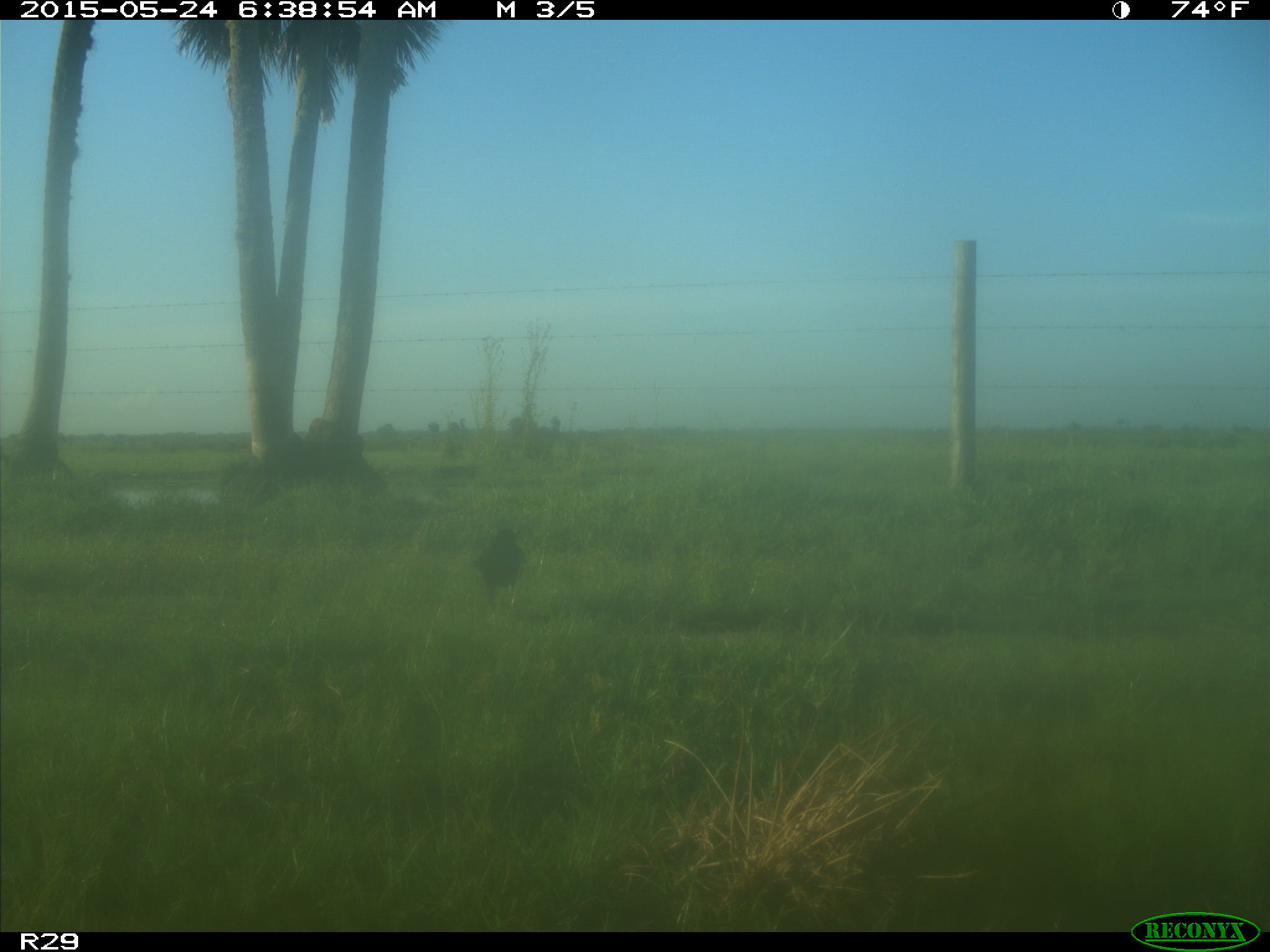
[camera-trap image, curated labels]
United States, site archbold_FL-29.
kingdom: Animalia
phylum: Chordata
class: Aves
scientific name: Aves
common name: birds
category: unidentified bird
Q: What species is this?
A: Unidentified bird (birds) (Aves).